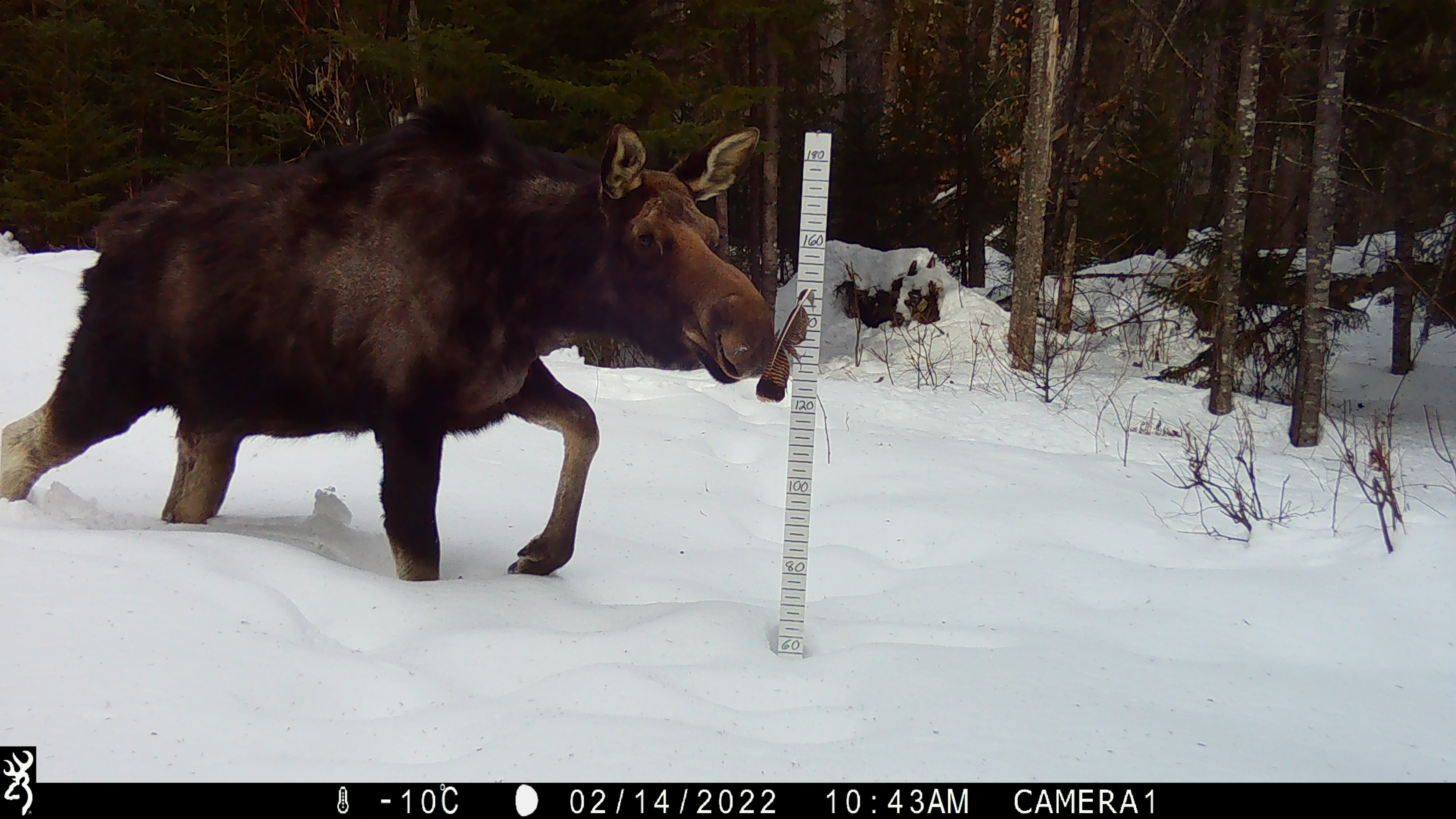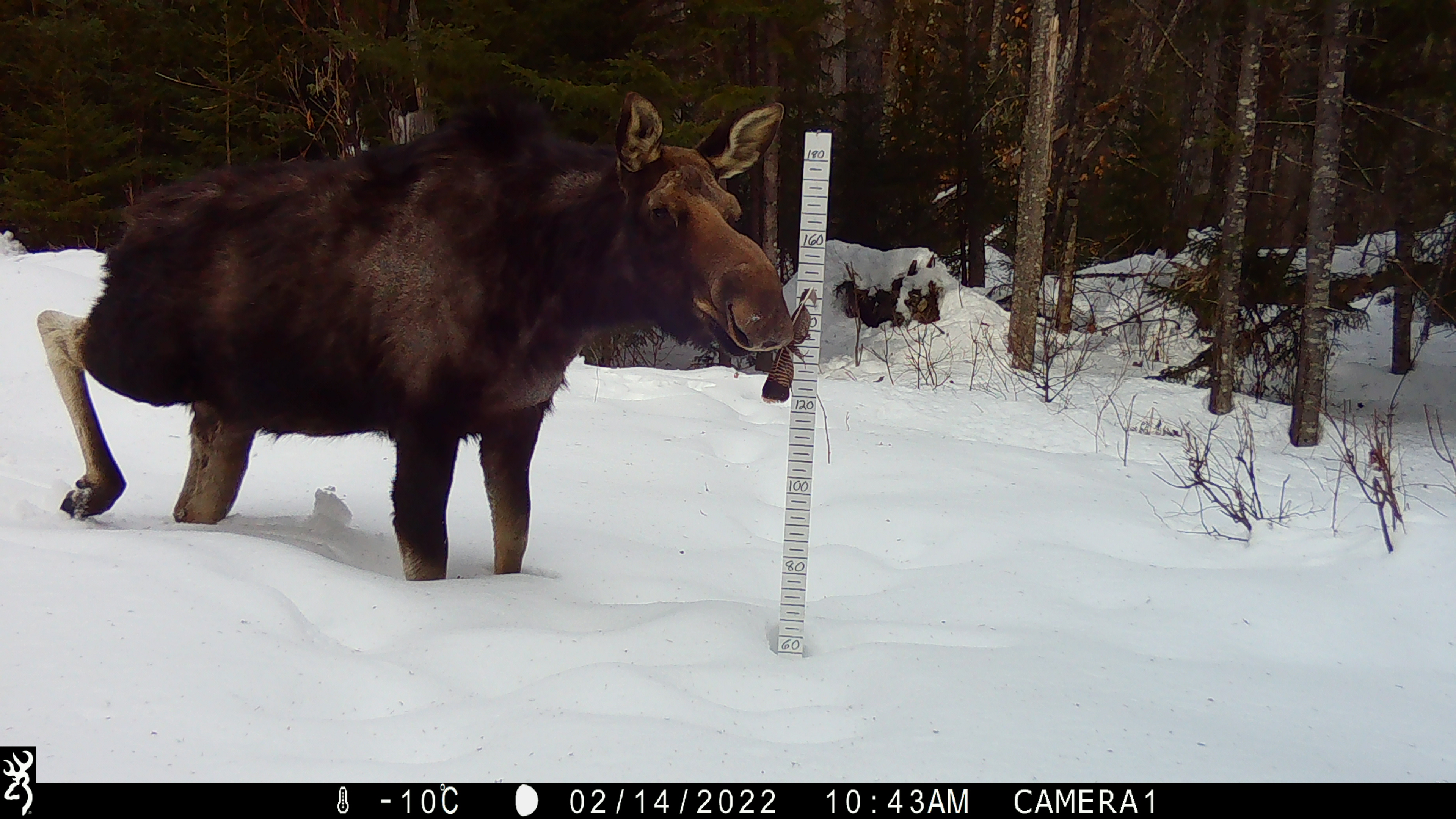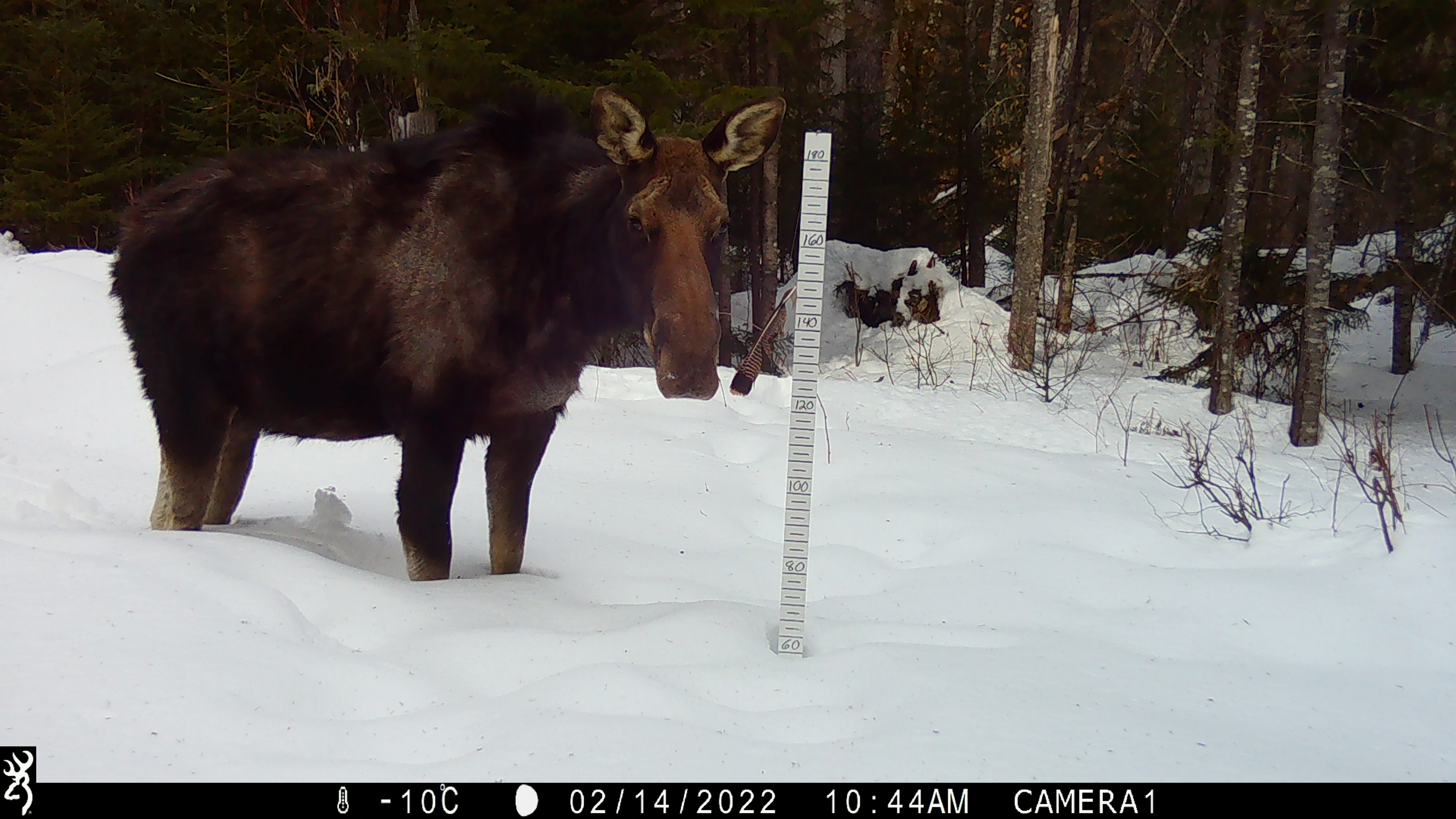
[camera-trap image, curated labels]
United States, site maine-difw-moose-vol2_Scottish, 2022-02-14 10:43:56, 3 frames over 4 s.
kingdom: Animalia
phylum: Chordata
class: Mammalia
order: Artiodactyla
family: Cervidae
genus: Alces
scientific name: Alces alces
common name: moose